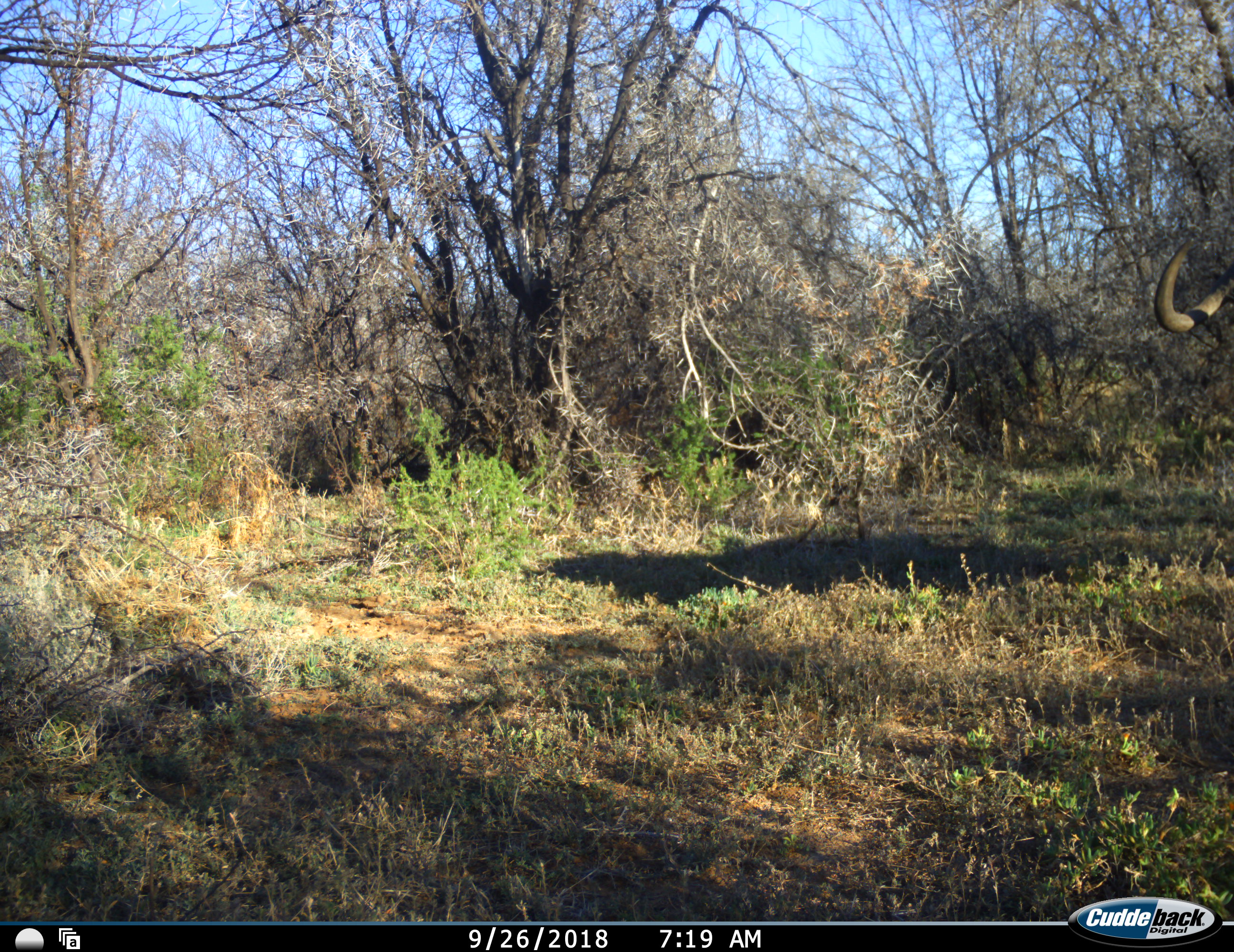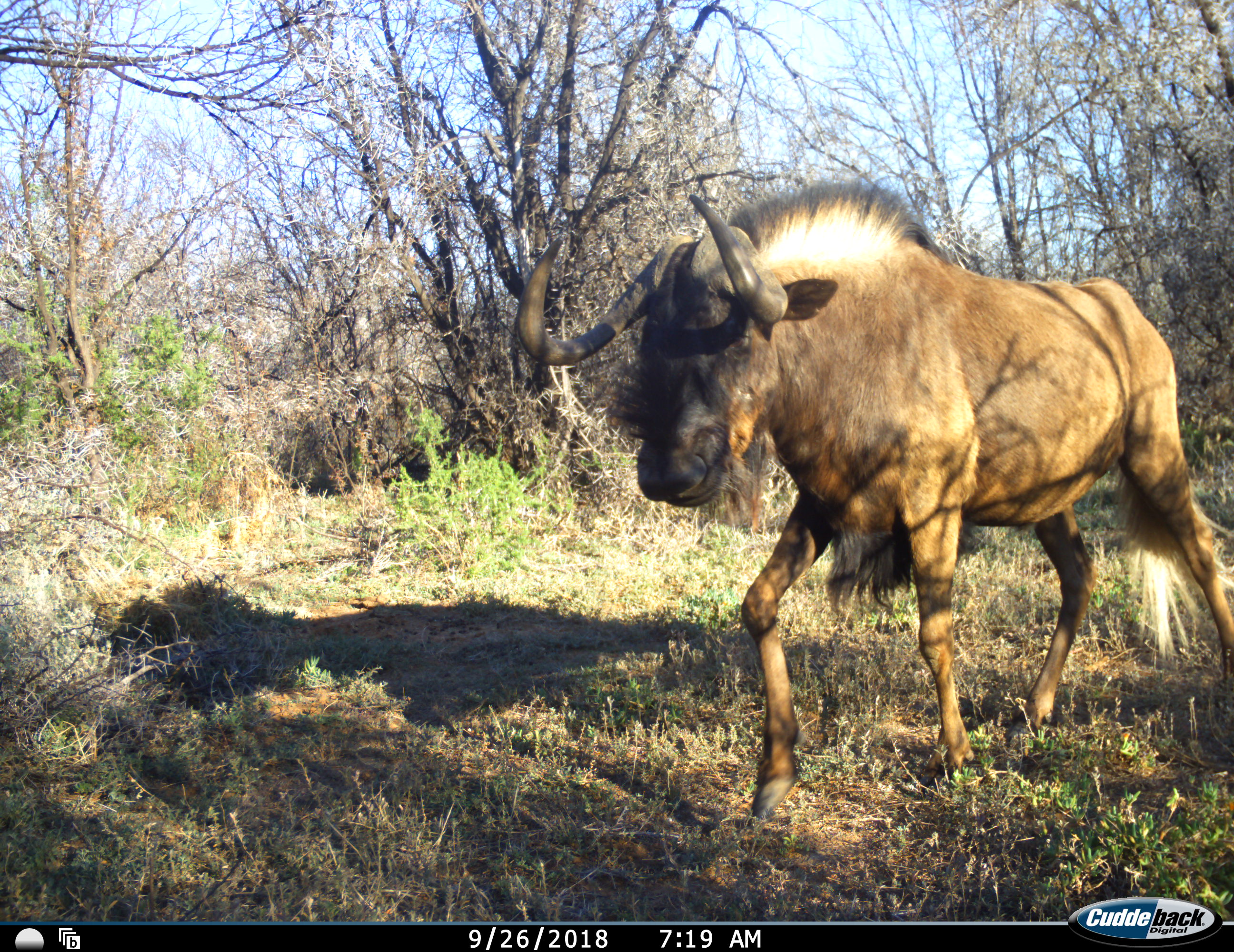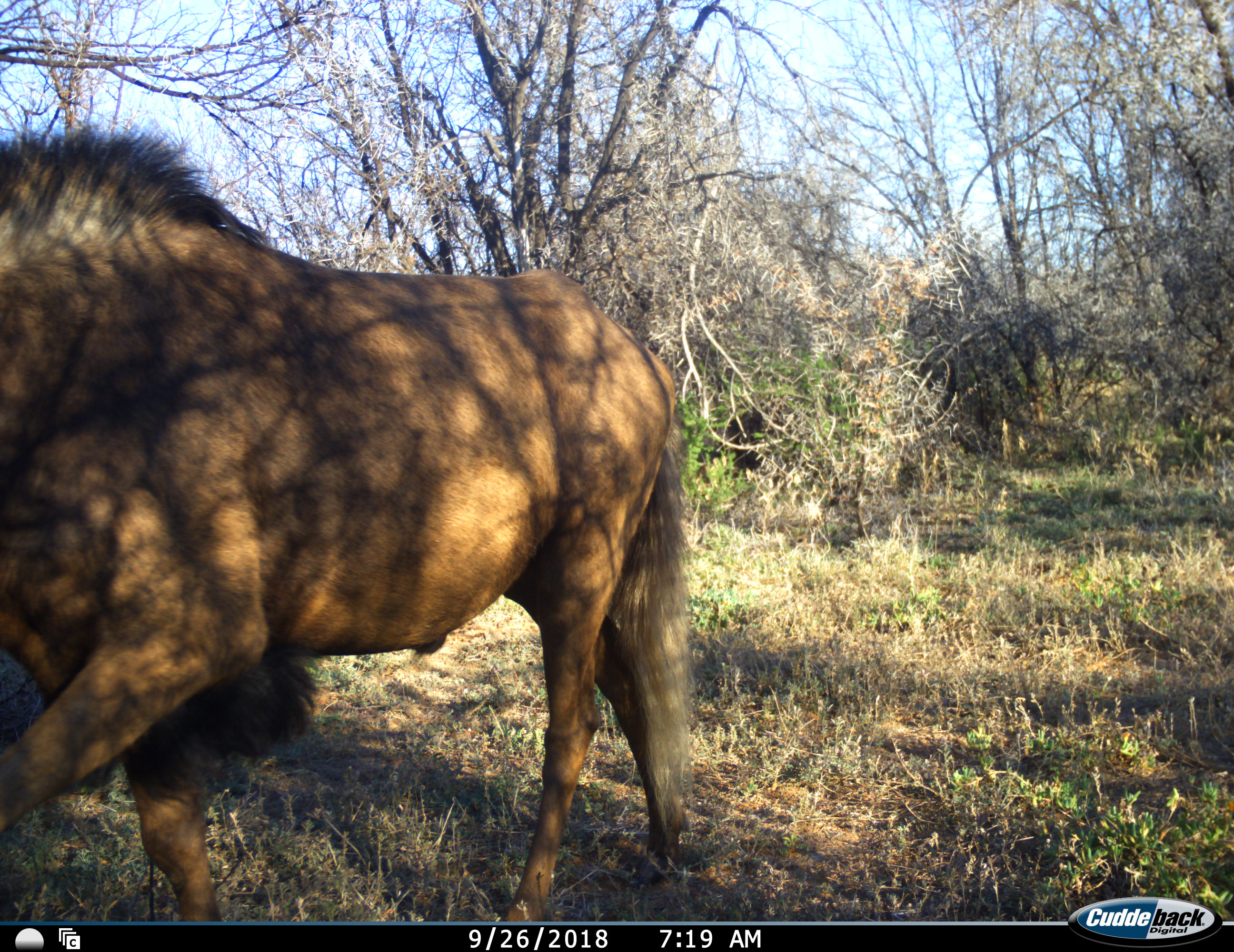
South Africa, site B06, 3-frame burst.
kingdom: Animalia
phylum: Chordata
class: Mammalia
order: Artiodactyla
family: Bovidae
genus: Connochaetes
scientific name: Connochaetes gnou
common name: black wildebeest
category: wildebeestblack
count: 1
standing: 10%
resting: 0%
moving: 90%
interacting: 0%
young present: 0%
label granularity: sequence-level